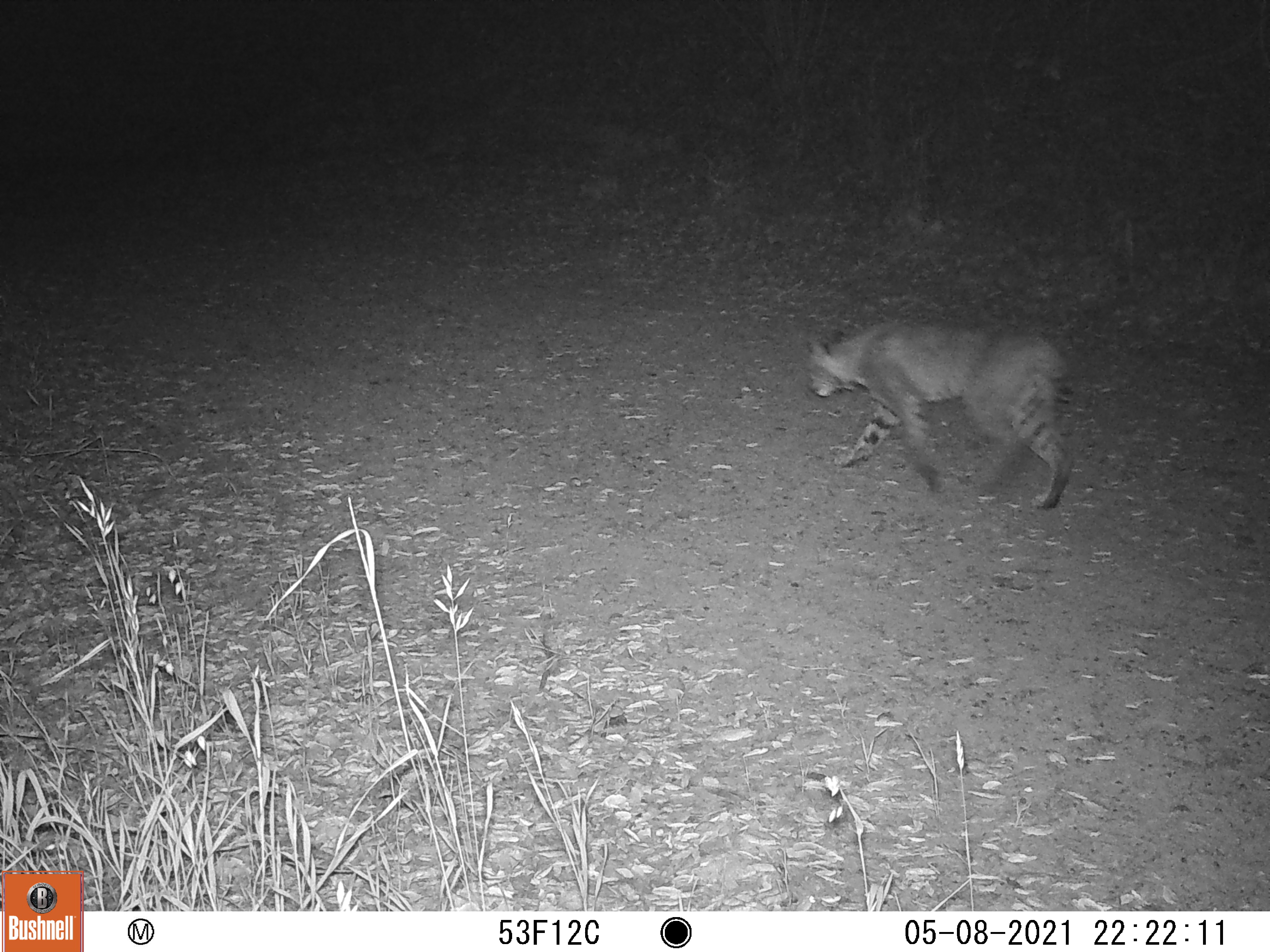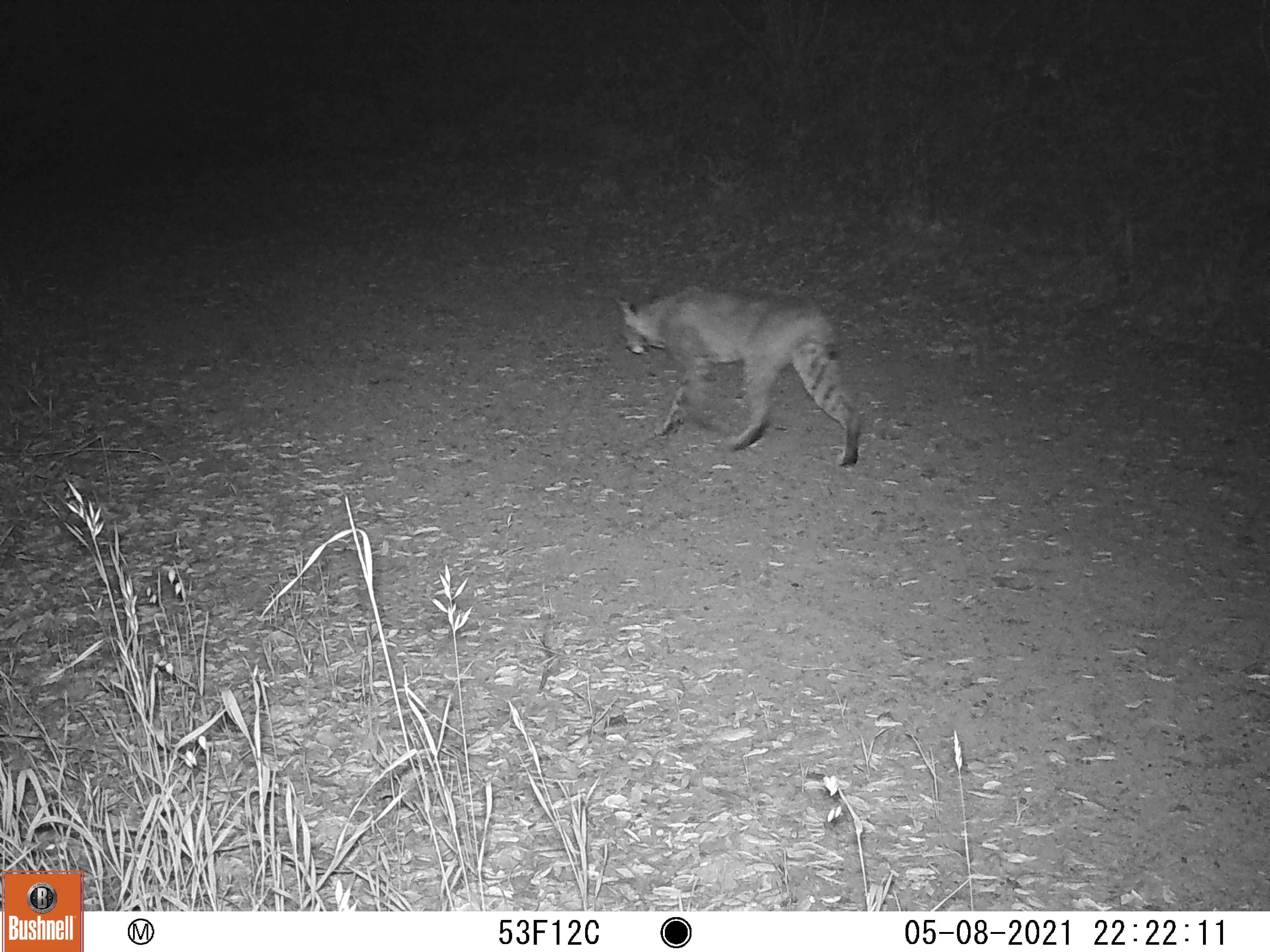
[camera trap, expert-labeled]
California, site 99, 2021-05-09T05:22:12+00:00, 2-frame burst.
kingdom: Animalia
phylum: Chordata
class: Mammalia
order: Carnivora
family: Felidae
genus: Lynx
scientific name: Lynx rufus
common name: bobcat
Bobcat (Lynx rufus).